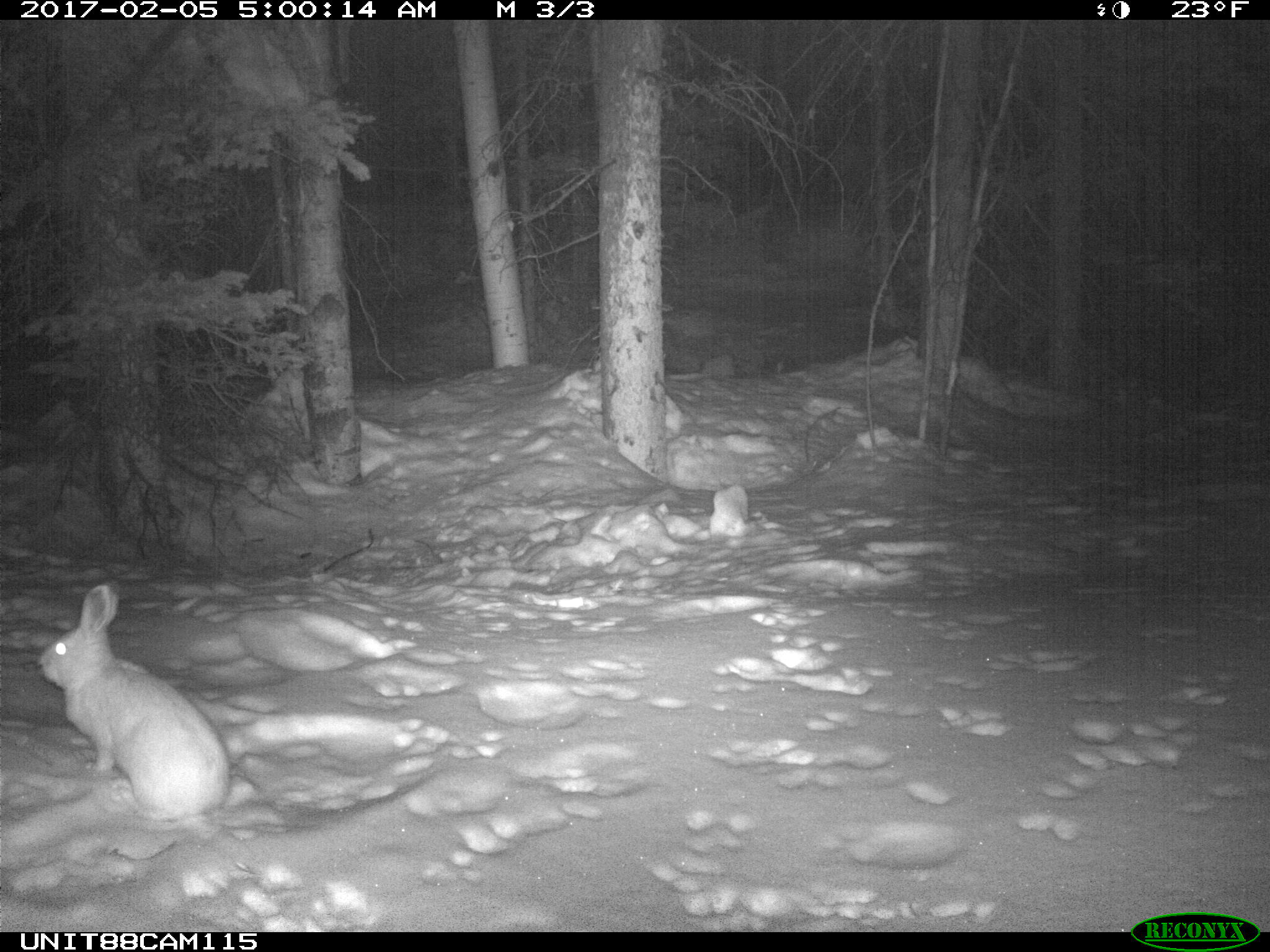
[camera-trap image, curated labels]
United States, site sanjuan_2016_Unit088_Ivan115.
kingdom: Animalia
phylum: Chordata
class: Mammalia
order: Lagomorpha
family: Leporidae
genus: Lepus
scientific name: Lepus americanus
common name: snowshoe hare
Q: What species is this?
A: Lepus americanus (snowshoe hare).